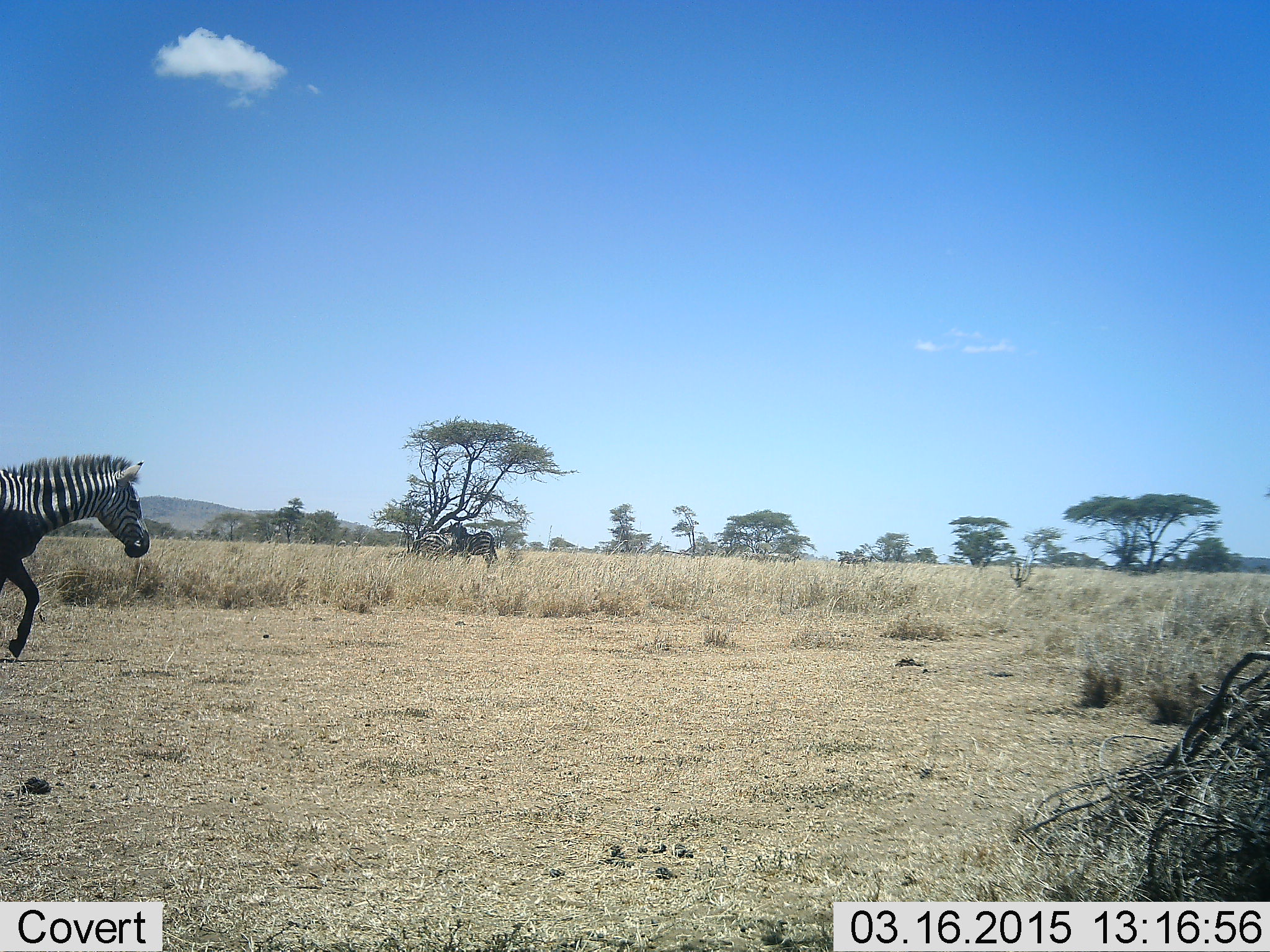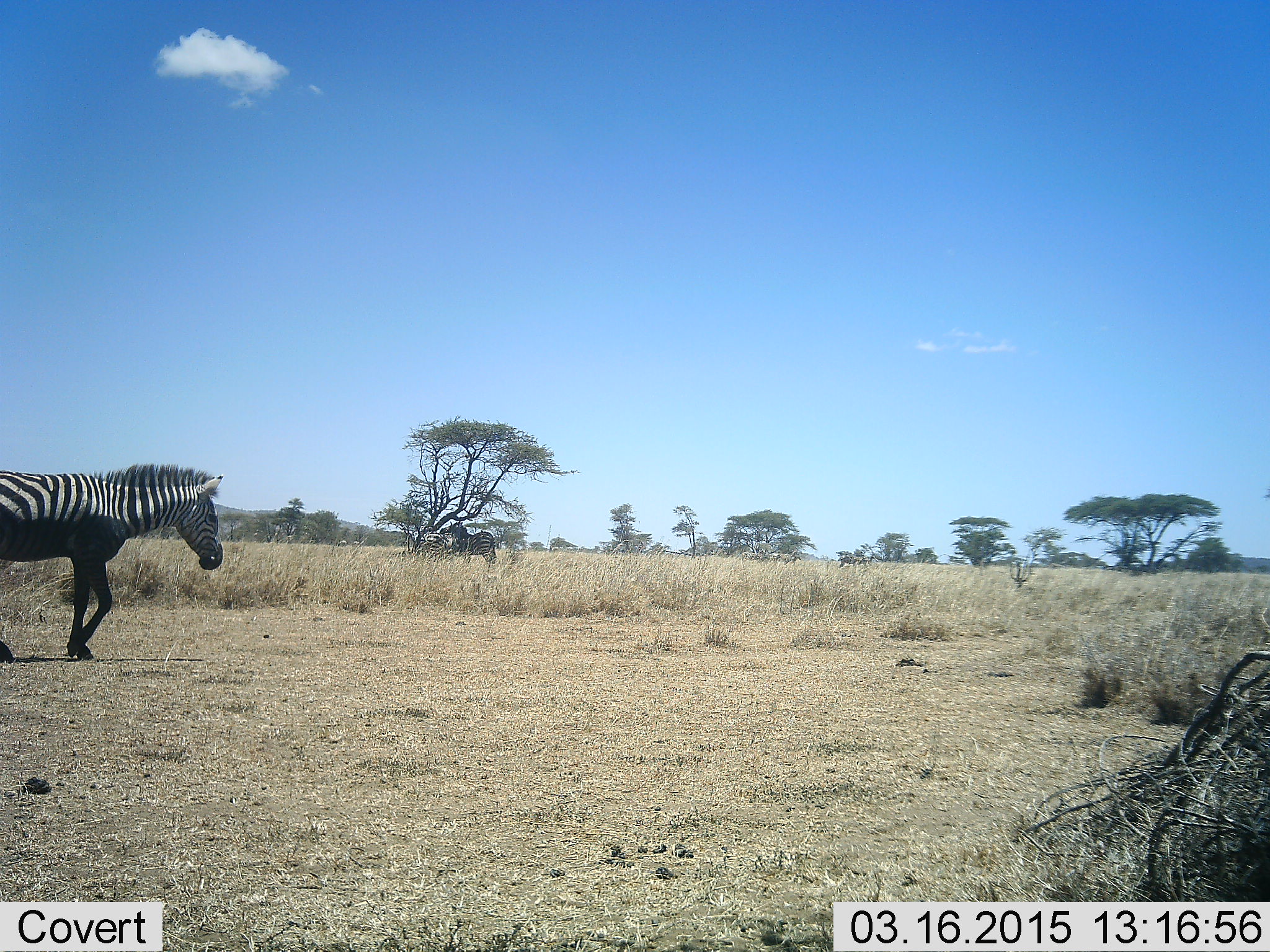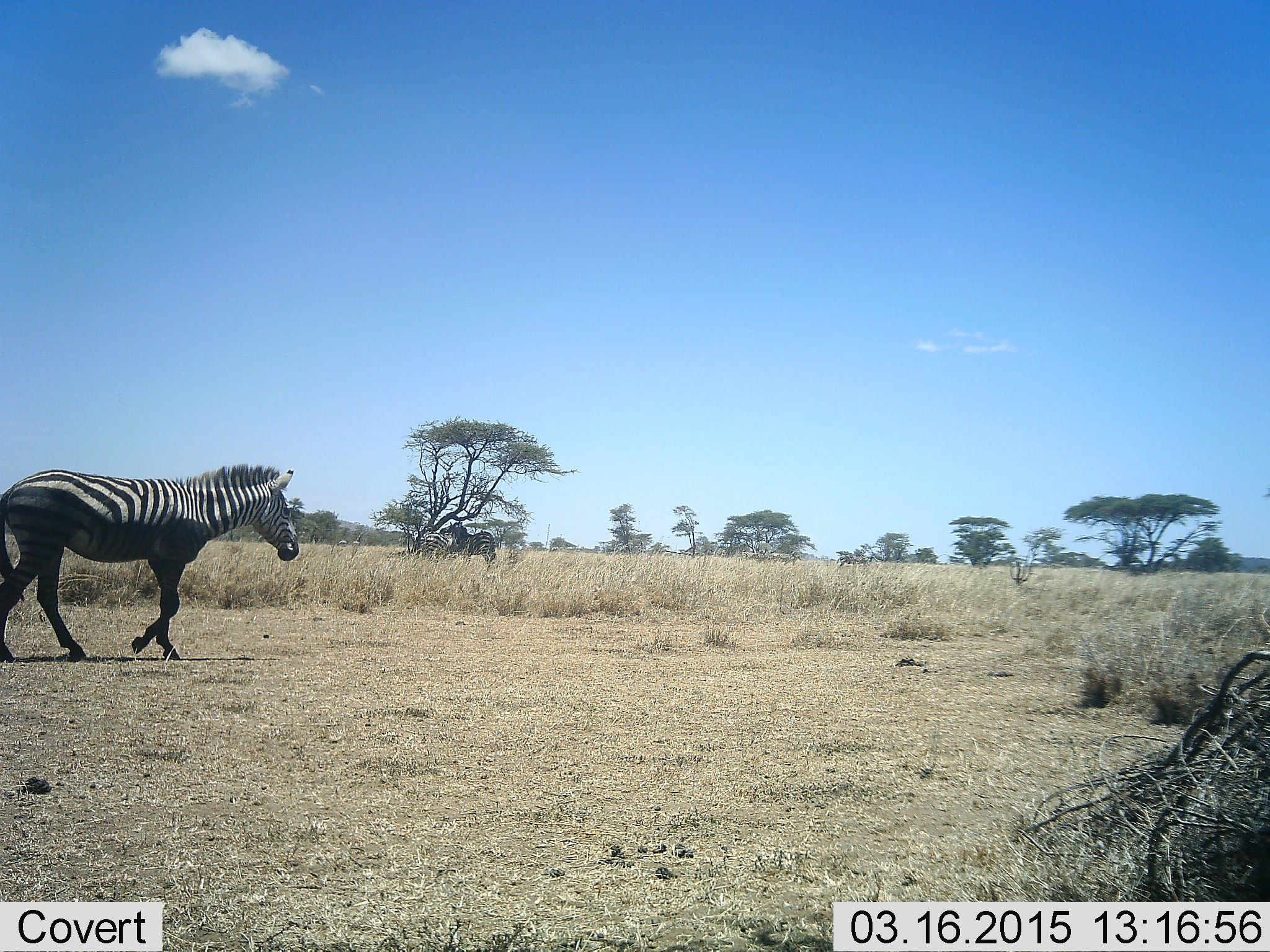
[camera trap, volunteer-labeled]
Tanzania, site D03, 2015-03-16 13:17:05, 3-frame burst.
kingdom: Animalia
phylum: Chordata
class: Mammalia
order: Perissodactyla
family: Equidae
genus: Equus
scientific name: Equus quagga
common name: plains zebra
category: zebra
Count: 3.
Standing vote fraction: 60%.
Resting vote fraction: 10%.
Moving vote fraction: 100%.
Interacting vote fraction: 0%.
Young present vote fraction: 0%.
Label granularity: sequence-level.